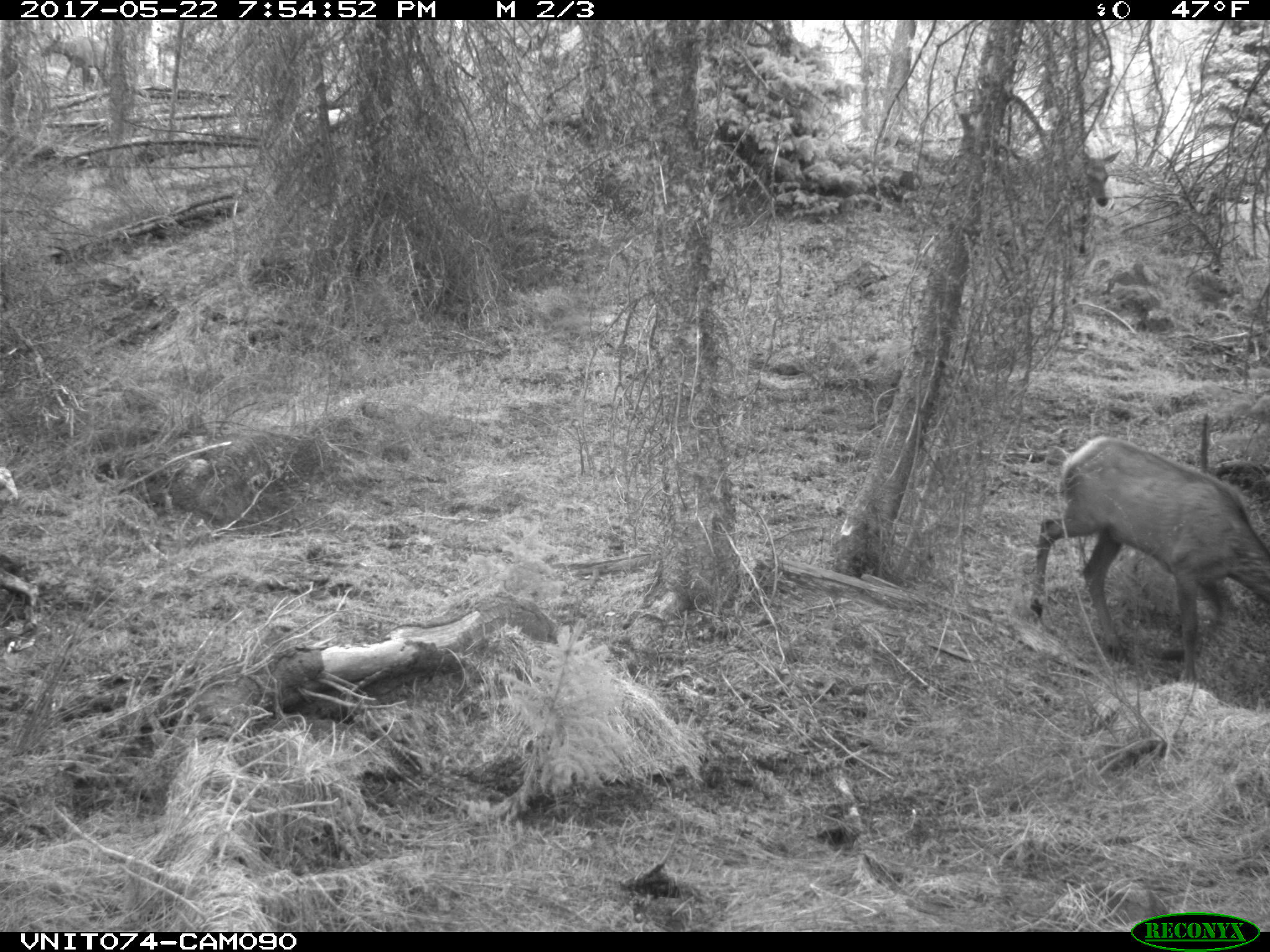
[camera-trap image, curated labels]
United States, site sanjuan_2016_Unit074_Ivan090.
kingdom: Animalia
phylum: Chordata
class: Mammalia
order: Artiodactyla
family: Cervidae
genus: Cervus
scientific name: Cervus elaphus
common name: red deer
Cervus elaphus (red deer).